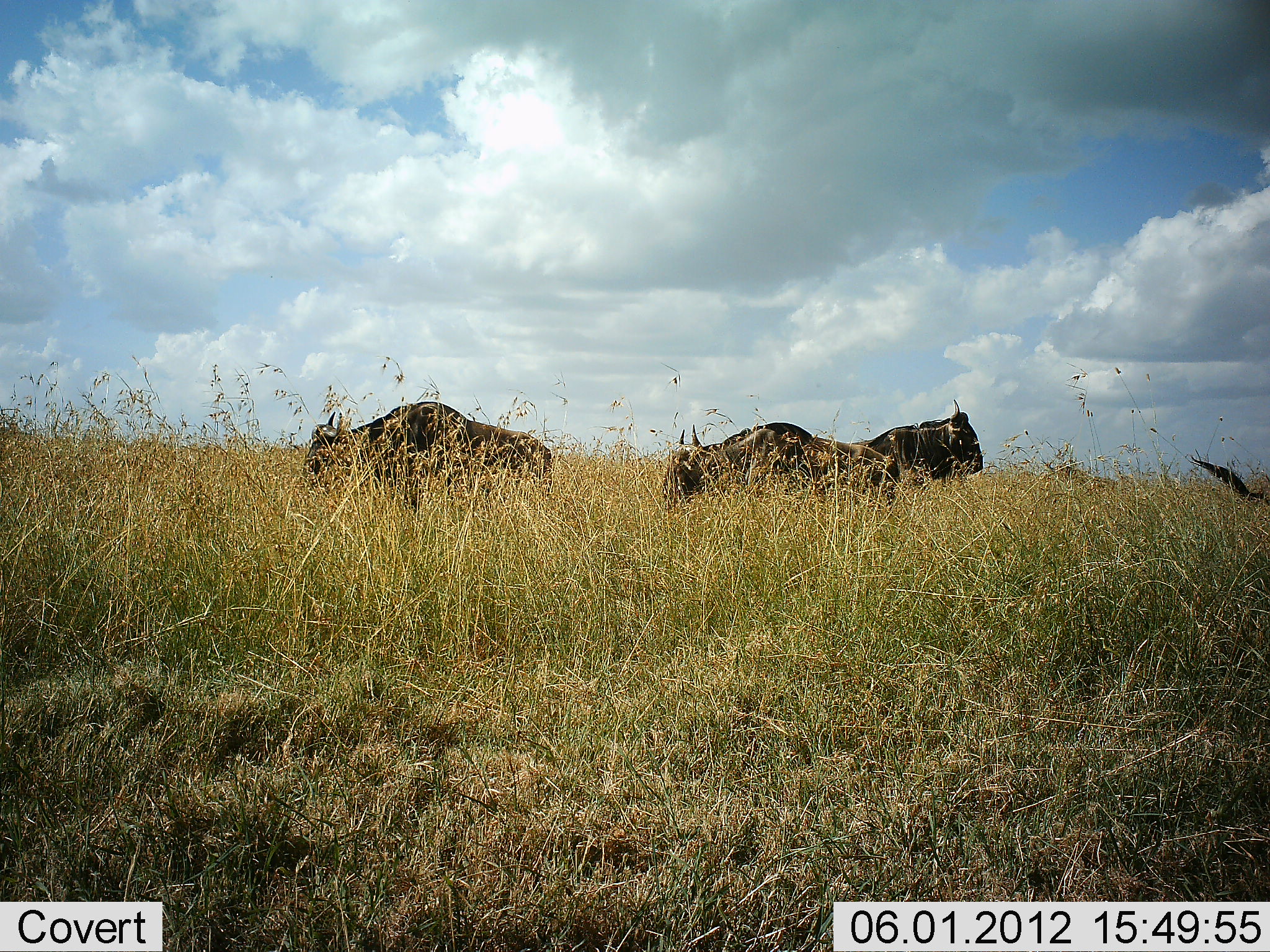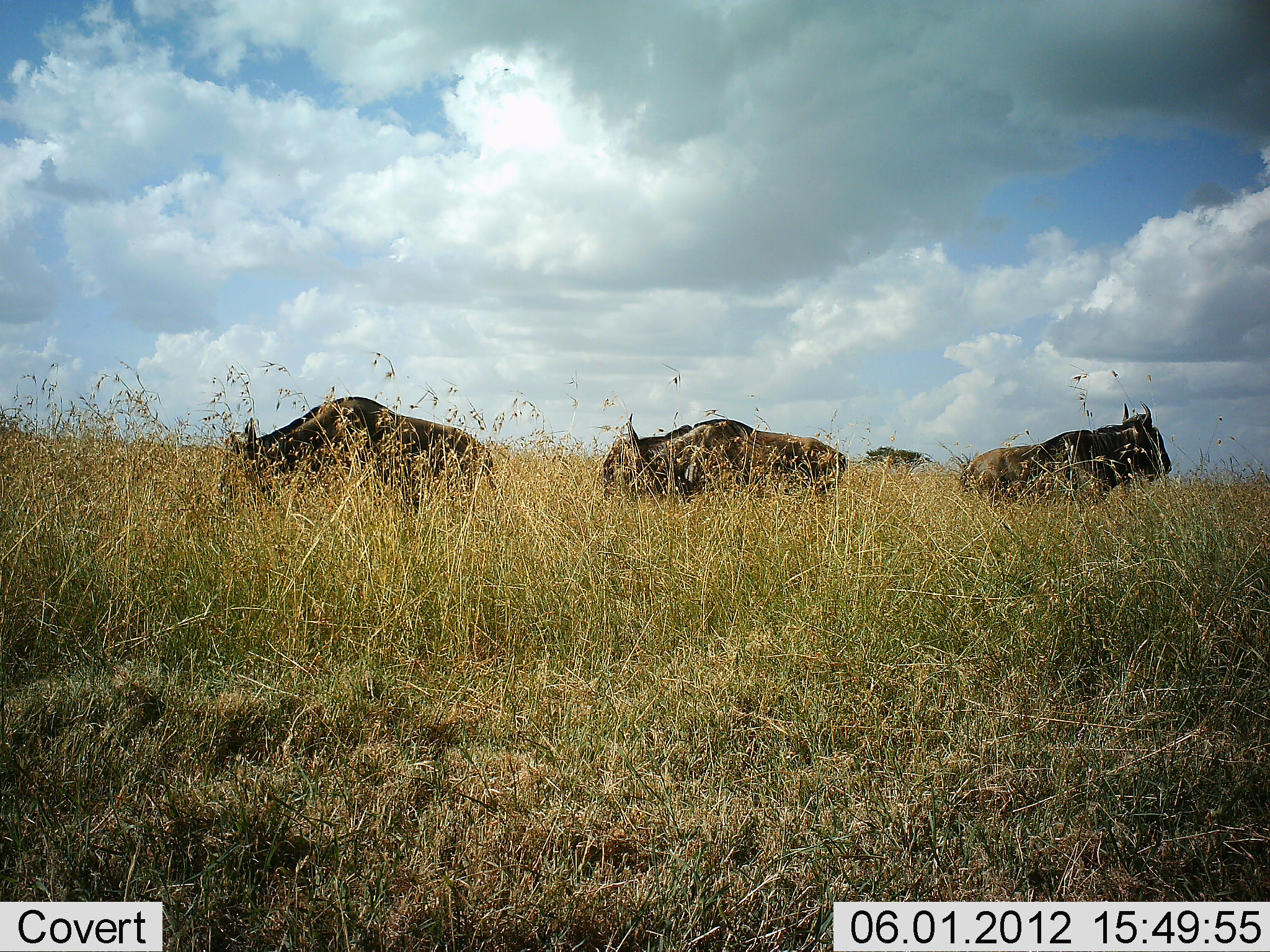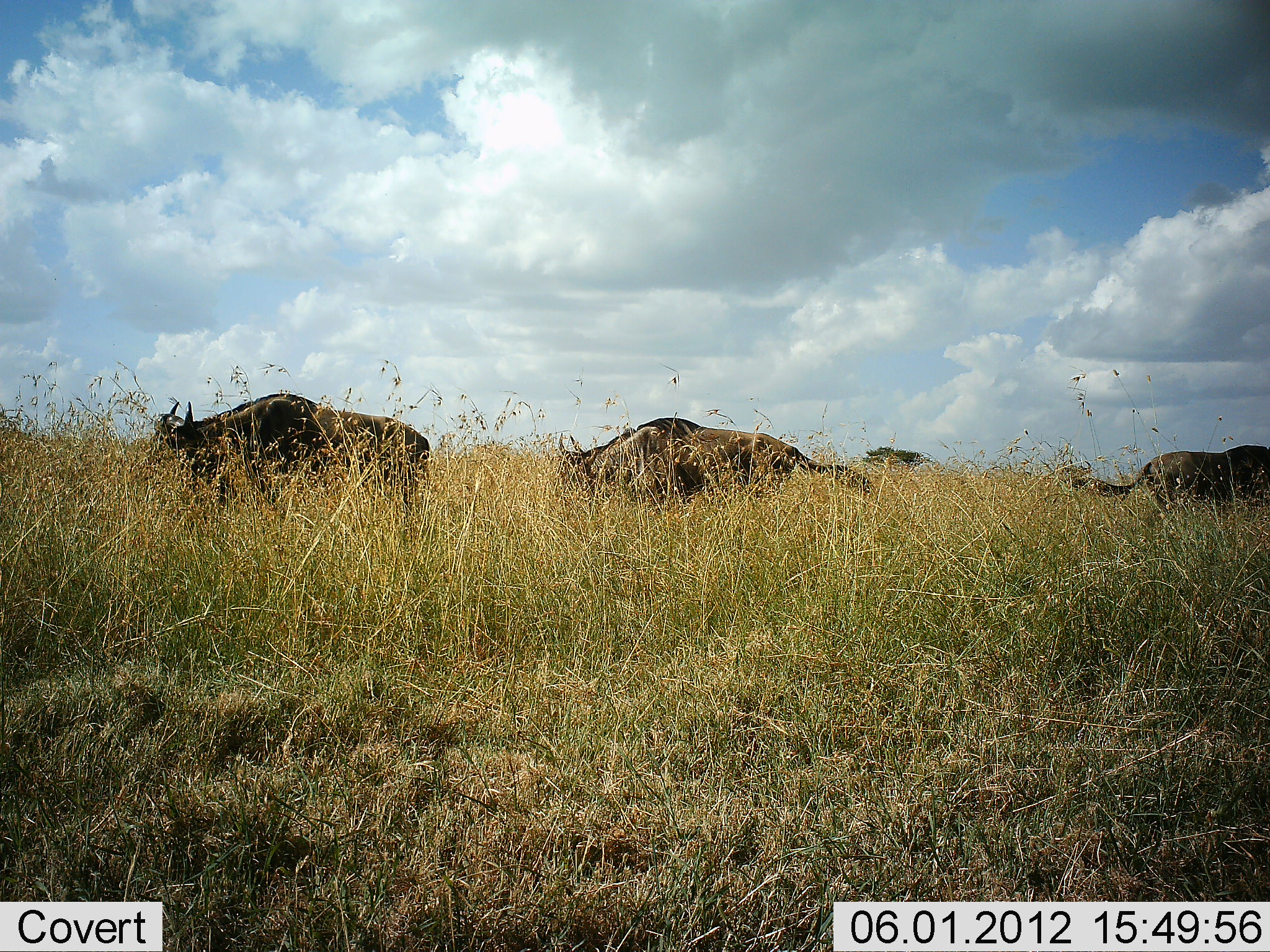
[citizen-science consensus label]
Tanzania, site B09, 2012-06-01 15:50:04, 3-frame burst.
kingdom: Animalia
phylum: Chordata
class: Mammalia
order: Artiodactyla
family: Bovidae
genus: Connochaetes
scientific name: Connochaetes taurinus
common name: blue wildebeest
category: wildebeest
Wildebeest (blue wildebeest) (Connochaetes taurinus), count 4. Behavior (volunteer vote fractions): standing 80%, resting 10%, moving 10%, interacting 0%. Young present (vote fraction): 0%. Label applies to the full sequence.